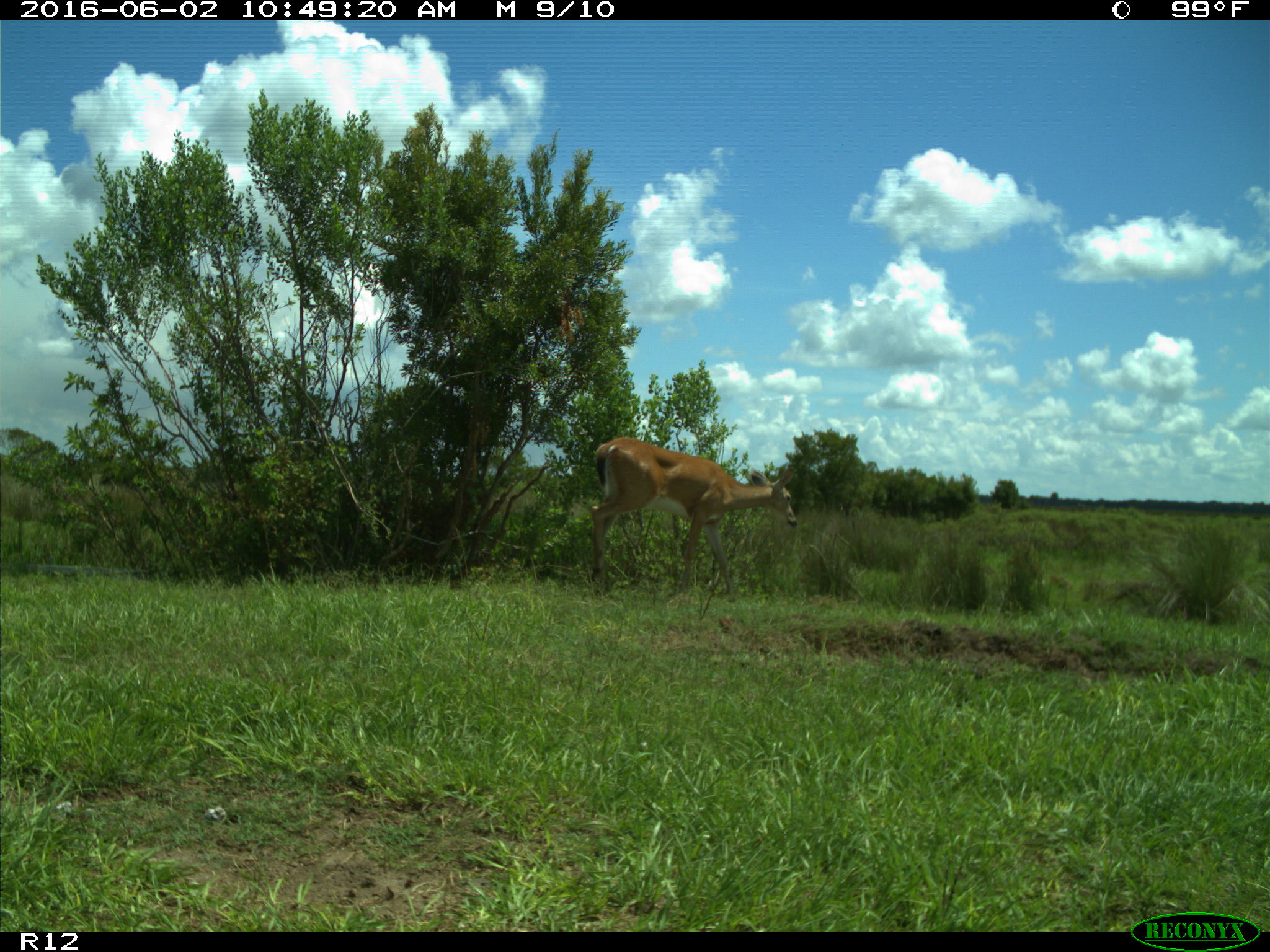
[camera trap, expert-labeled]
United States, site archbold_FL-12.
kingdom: Animalia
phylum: Chordata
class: Mammalia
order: Artiodactyla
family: Cervidae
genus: Odocoileus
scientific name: Odocoileus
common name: deer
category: unidentified deer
Unidentified deer (deer) (Odocoileus).